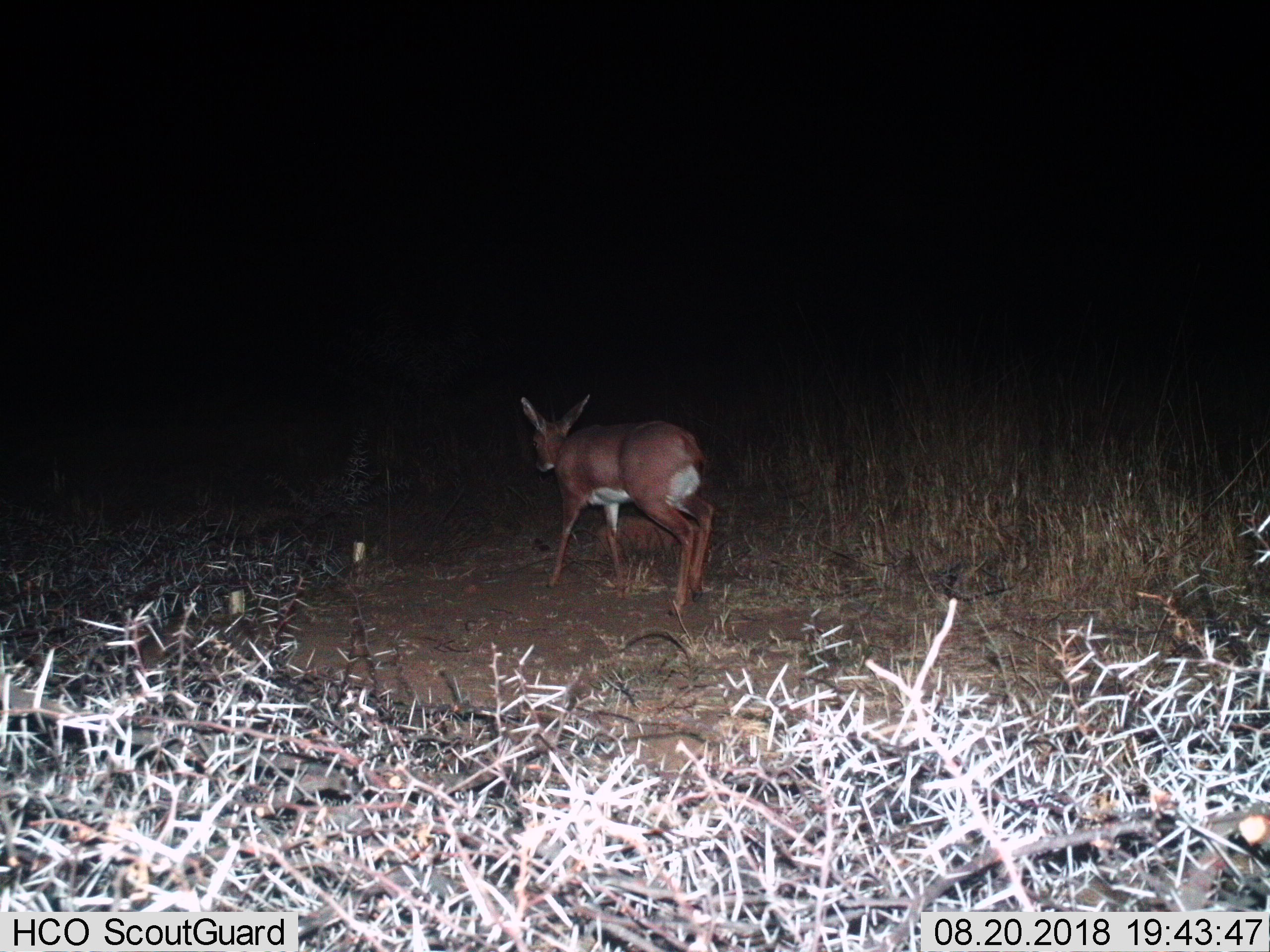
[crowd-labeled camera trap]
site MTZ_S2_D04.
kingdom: Animalia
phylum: Chordata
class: Mammalia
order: Artiodactyla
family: Bovidae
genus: Raphicerus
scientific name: Raphicerus campestris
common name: steenbok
Steenbok (Raphicerus campestris), count 1. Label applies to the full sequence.